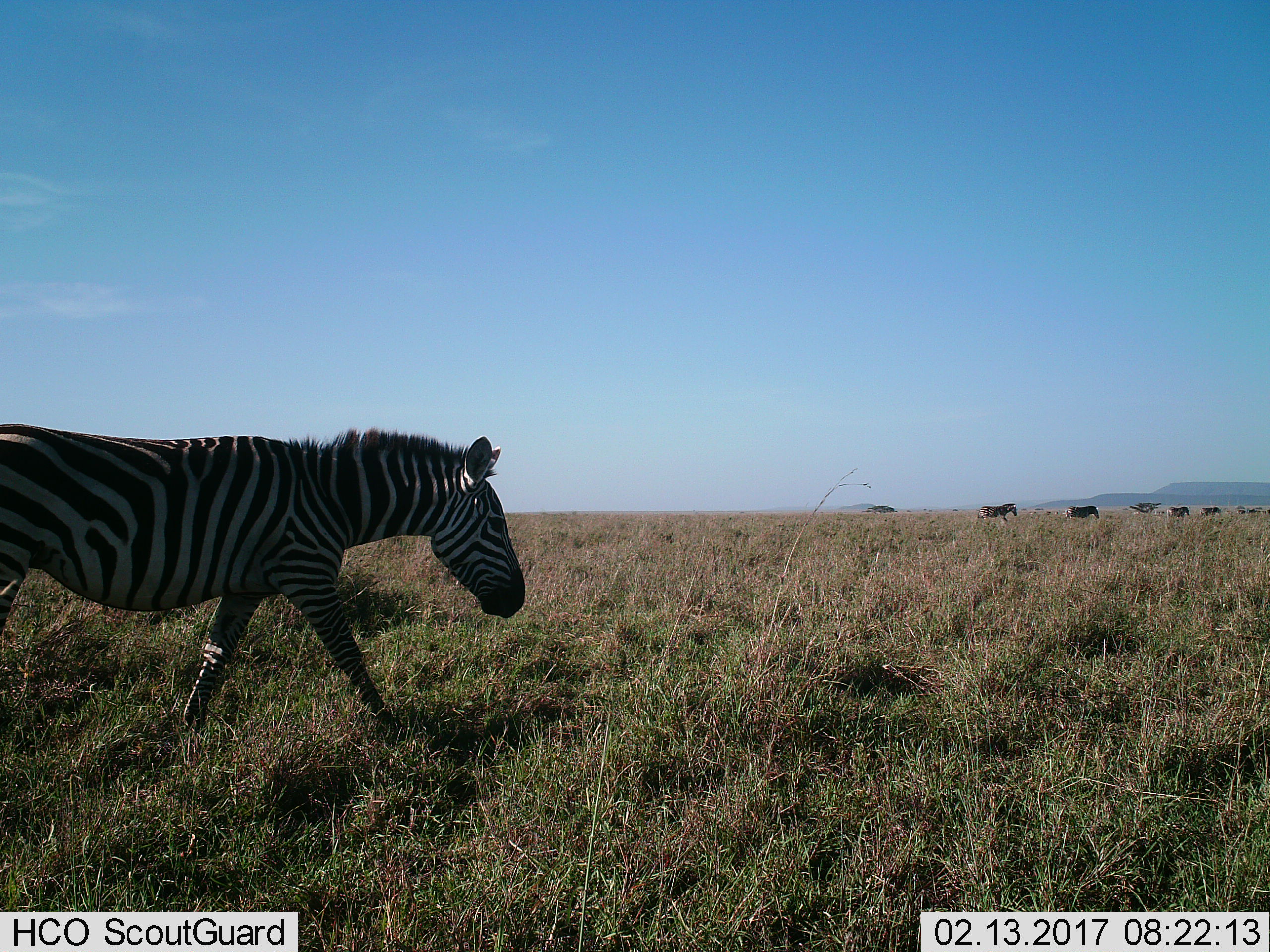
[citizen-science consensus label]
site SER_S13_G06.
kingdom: Animalia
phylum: Chordata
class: Mammalia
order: Perissodactyla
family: Equidae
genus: Equus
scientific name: Equus quagga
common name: plains zebra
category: zebraplains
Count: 5.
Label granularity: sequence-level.